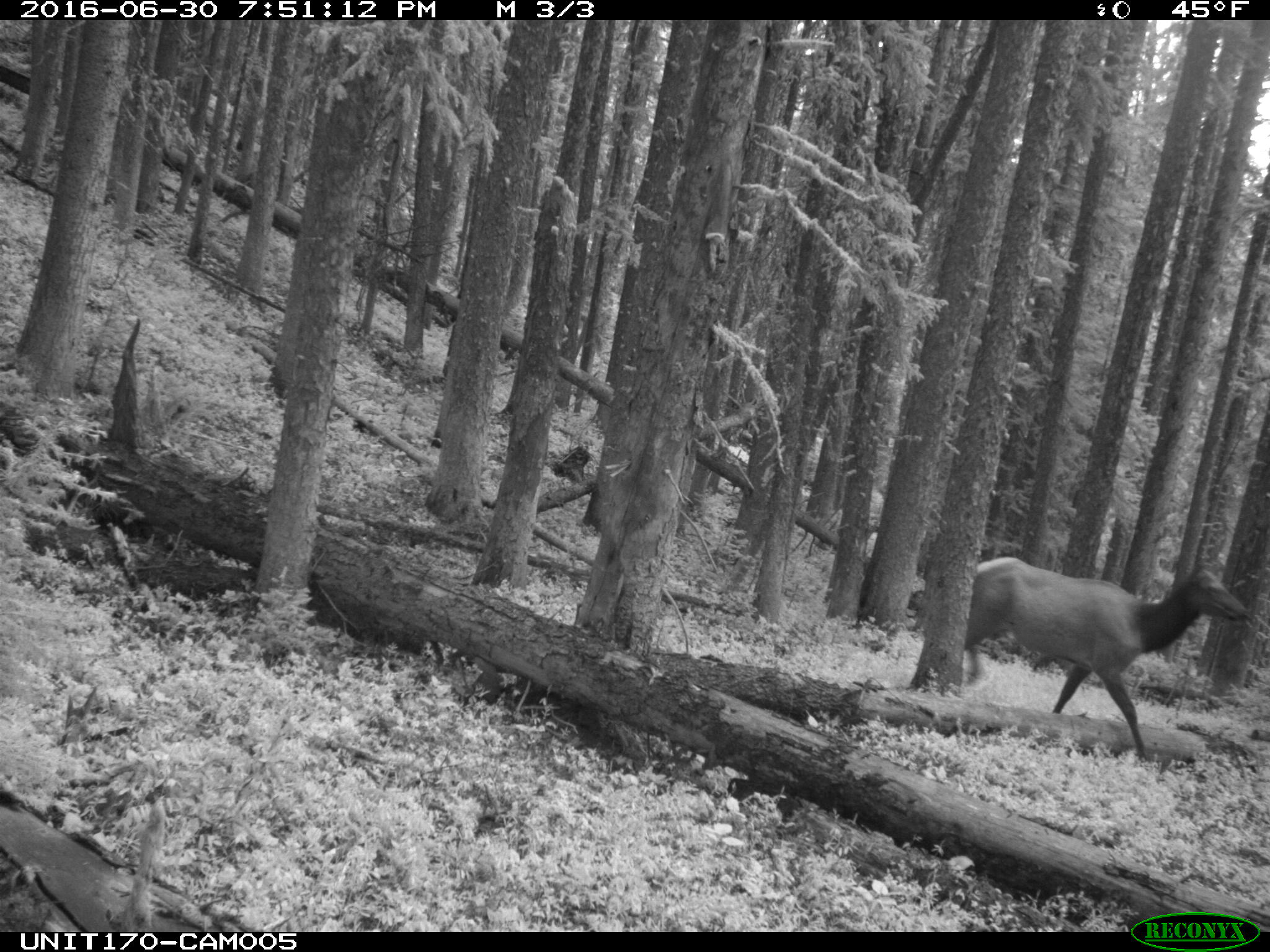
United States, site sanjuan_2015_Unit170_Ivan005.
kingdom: Animalia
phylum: Chordata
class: Mammalia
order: Artiodactyla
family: Cervidae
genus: Cervus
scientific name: Cervus elaphus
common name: red deer